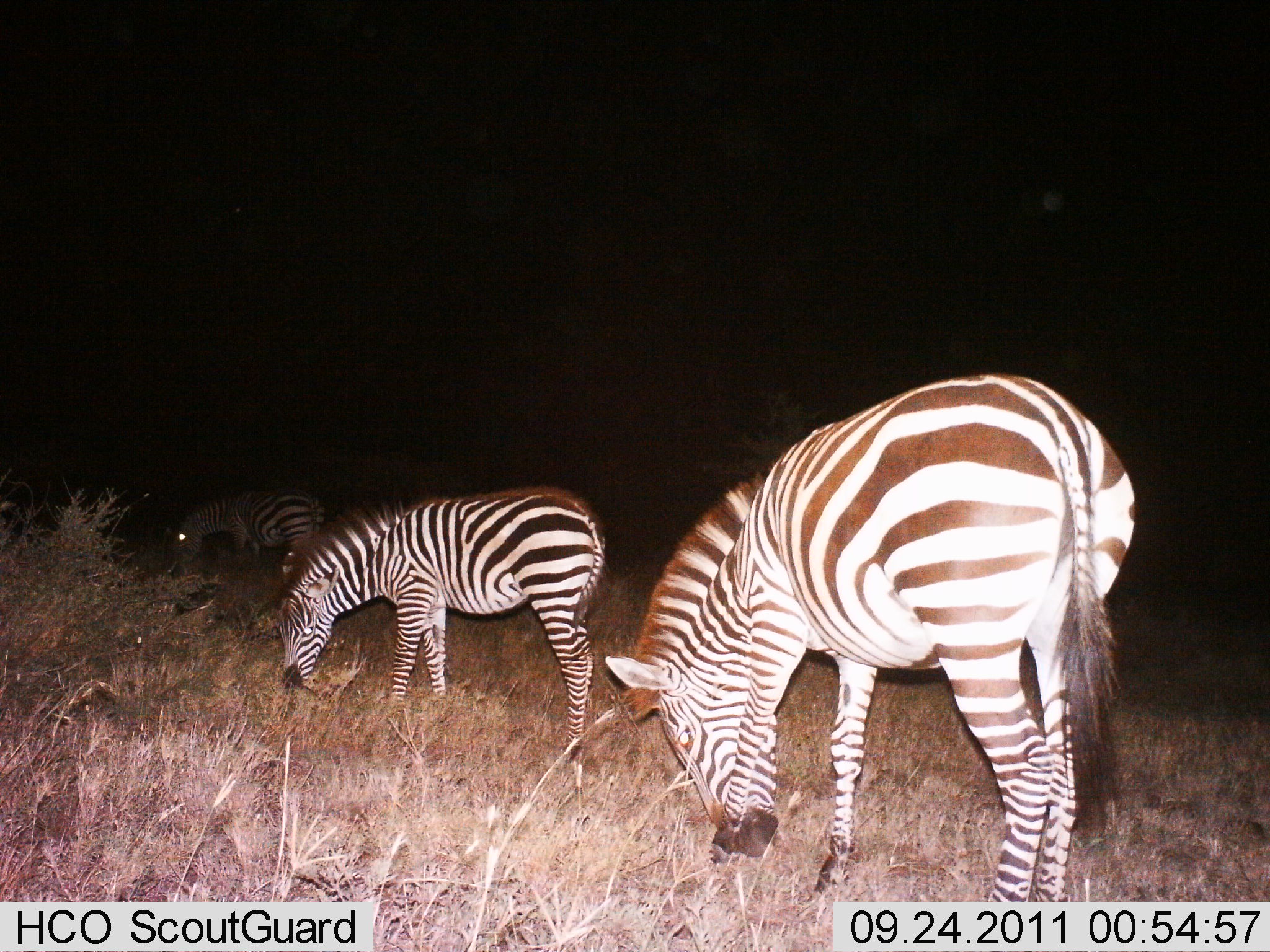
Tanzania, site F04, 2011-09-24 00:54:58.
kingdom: Animalia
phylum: Chordata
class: Mammalia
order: Perissodactyla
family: Equidae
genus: Equus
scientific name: Equus quagga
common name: plains zebra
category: zebra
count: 3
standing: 25%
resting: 0%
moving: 0%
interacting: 0%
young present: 0%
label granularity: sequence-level